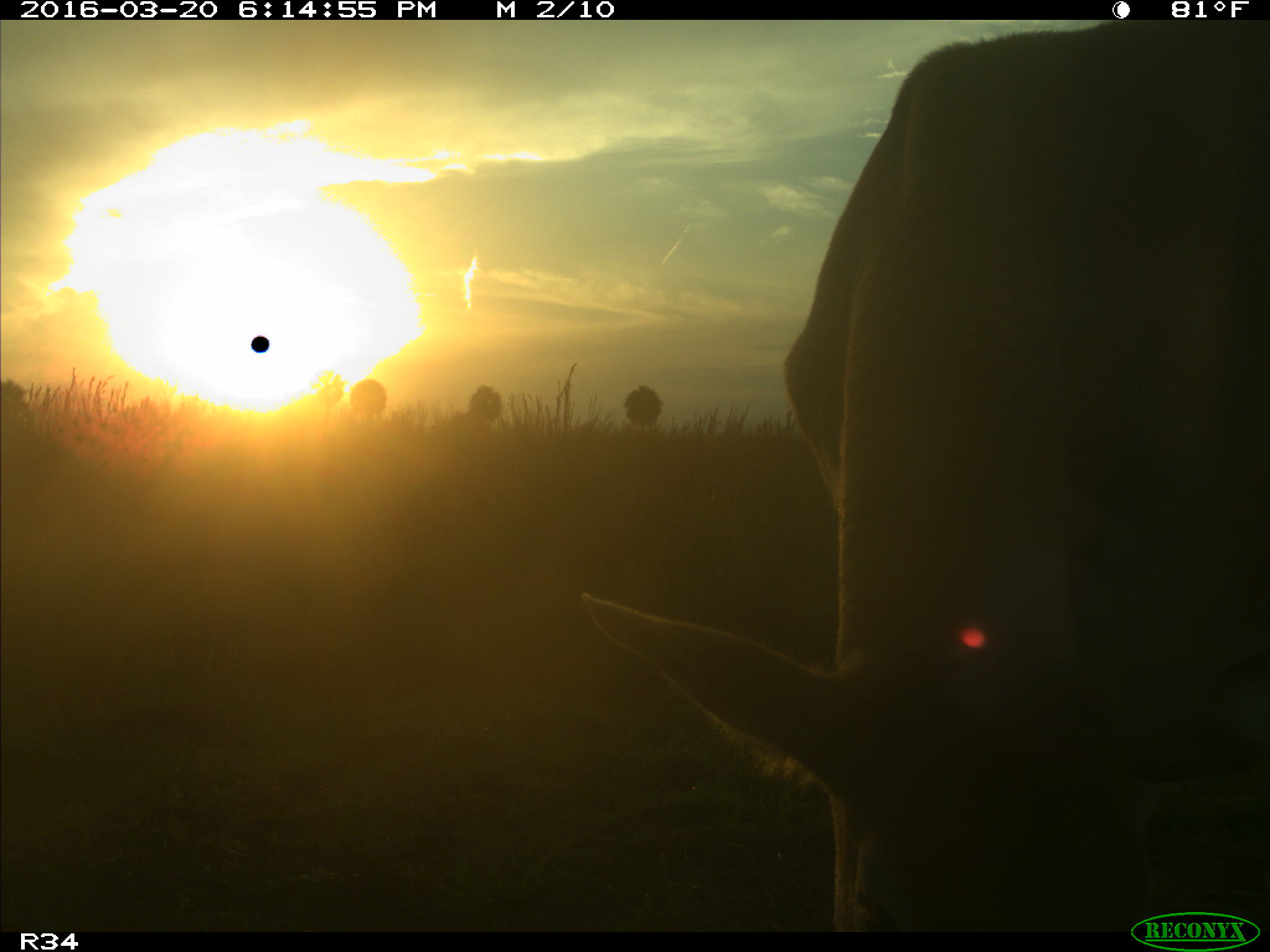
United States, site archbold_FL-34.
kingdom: Animalia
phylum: Chordata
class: Mammalia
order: Artiodactyla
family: Bovidae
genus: Bos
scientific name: Bos taurus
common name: domestic cow